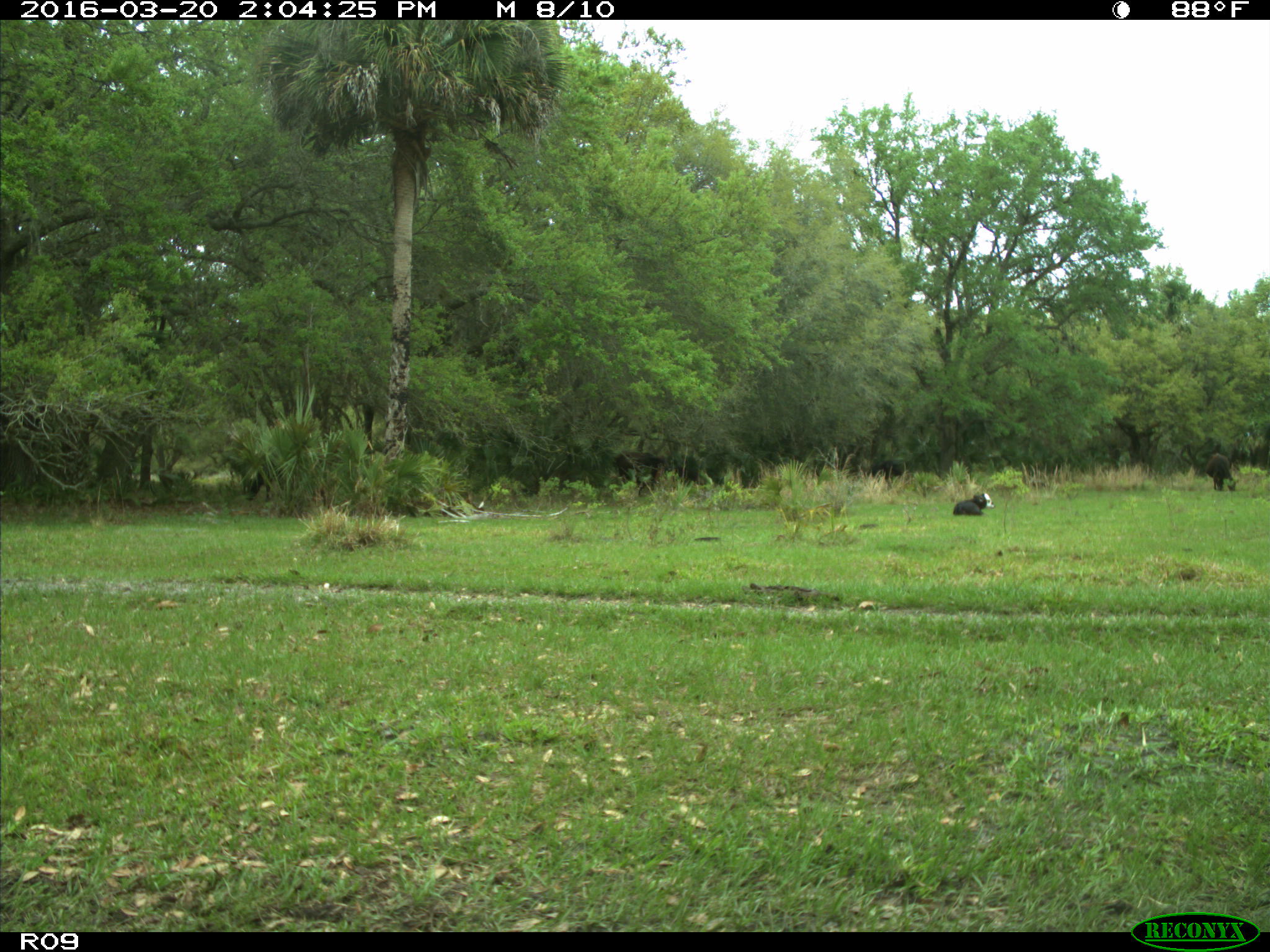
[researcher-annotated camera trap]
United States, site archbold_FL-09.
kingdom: Animalia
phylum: Chordata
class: Mammalia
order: Artiodactyla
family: Bovidae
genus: Bos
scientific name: Bos taurus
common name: domestic cow